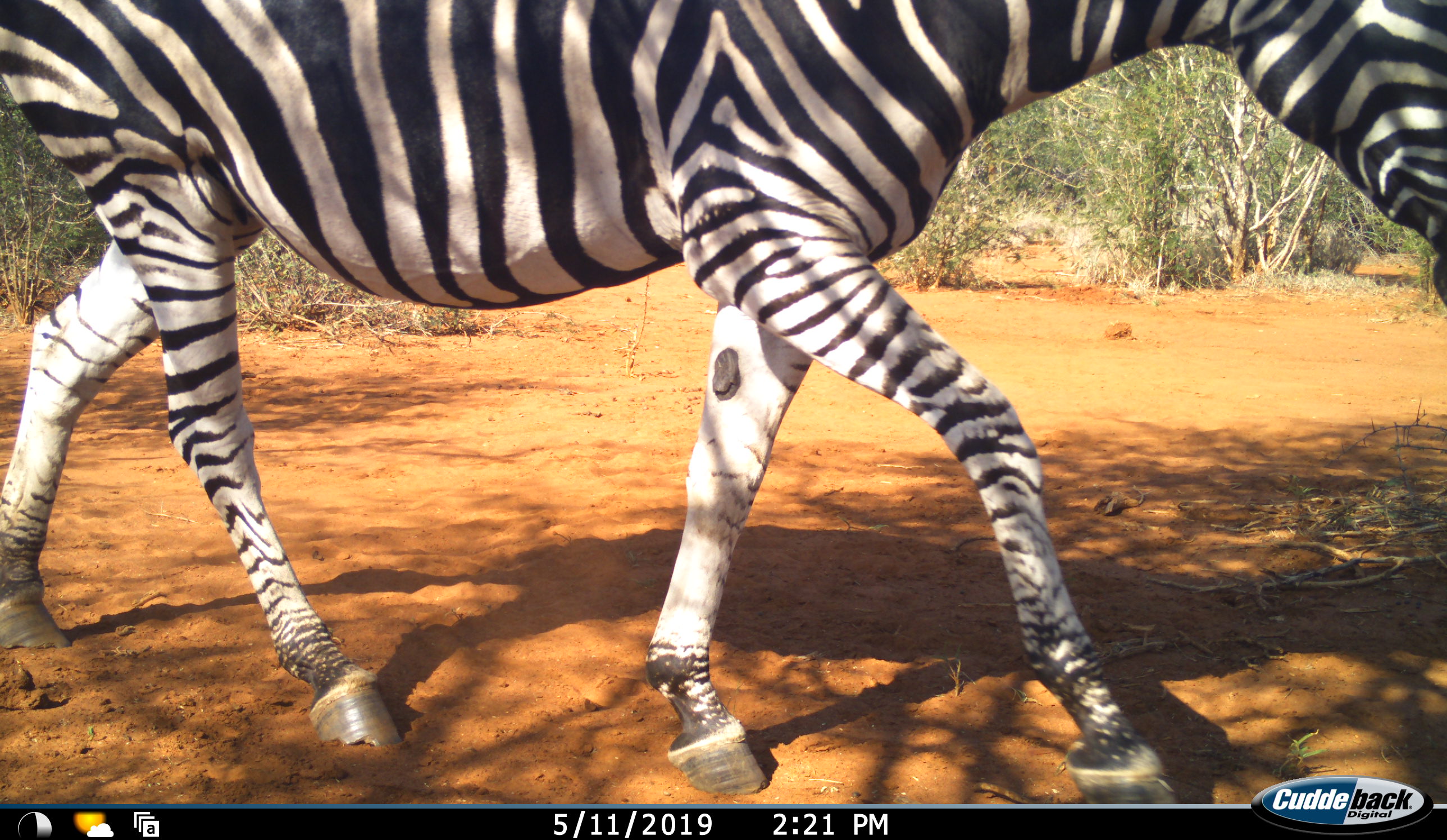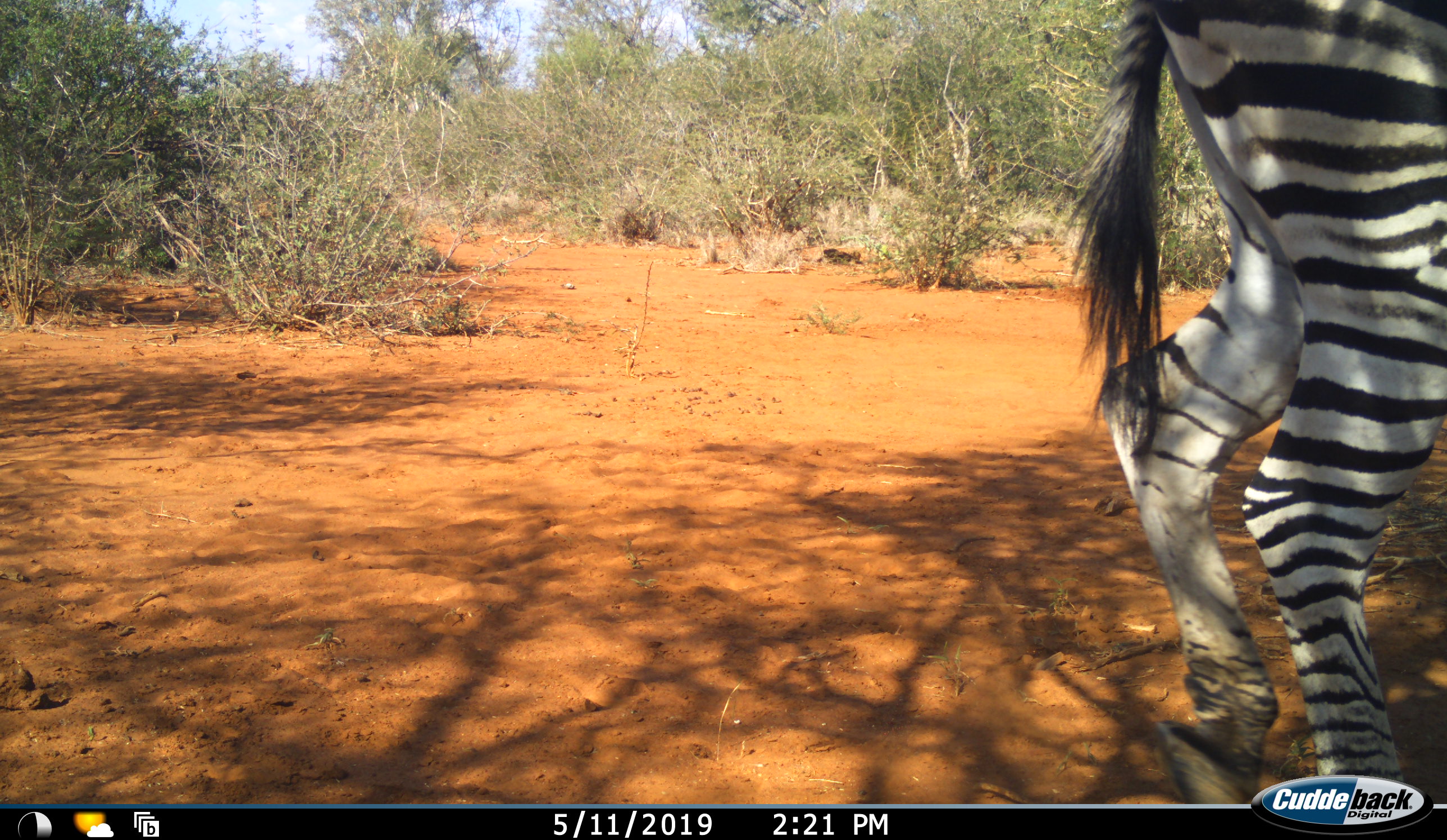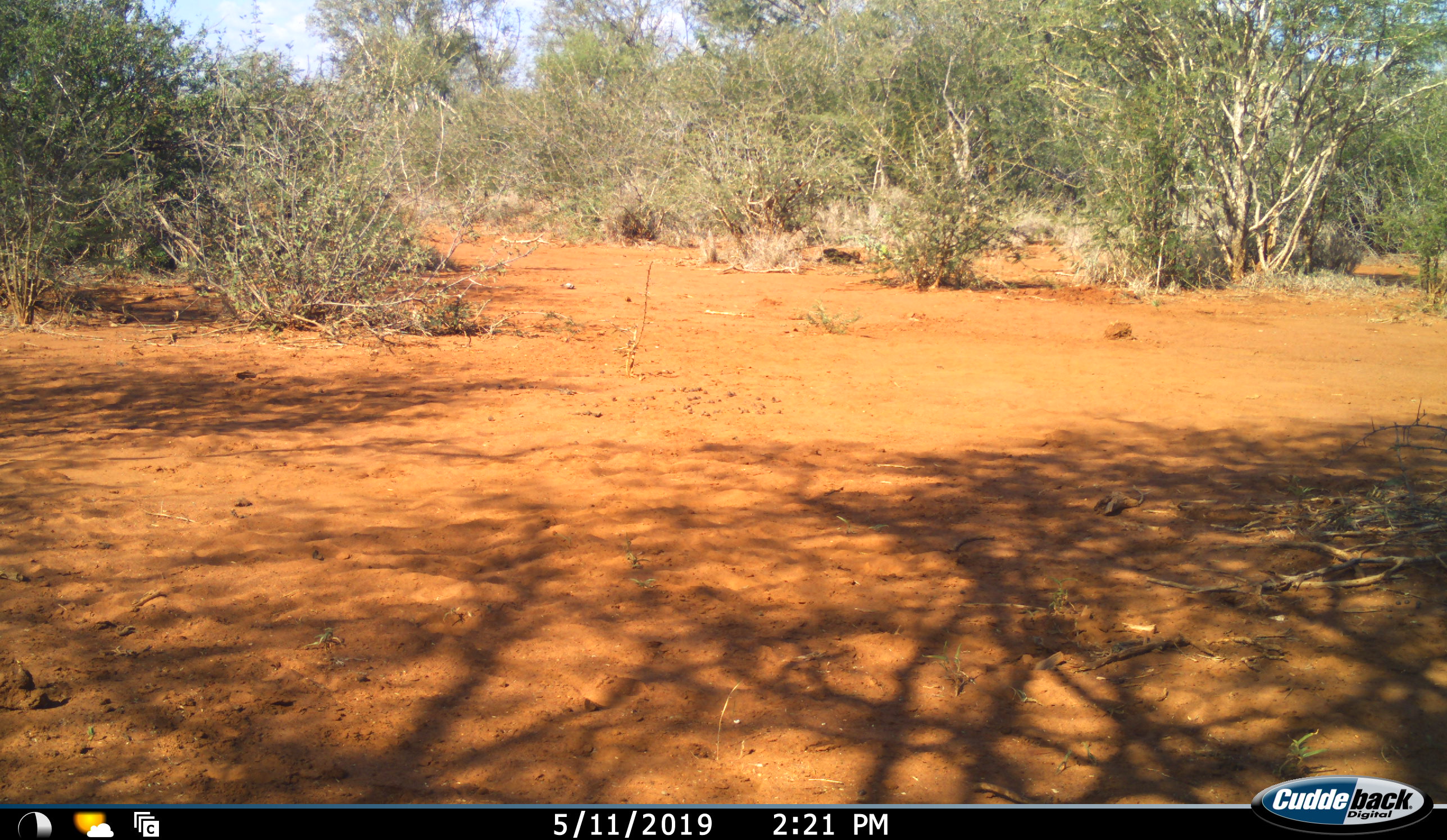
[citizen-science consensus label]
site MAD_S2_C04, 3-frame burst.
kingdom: Animalia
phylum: Chordata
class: Mammalia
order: Perissodactyla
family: Equidae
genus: Equus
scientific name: Equus quagga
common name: plains zebra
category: zebraplains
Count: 1.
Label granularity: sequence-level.